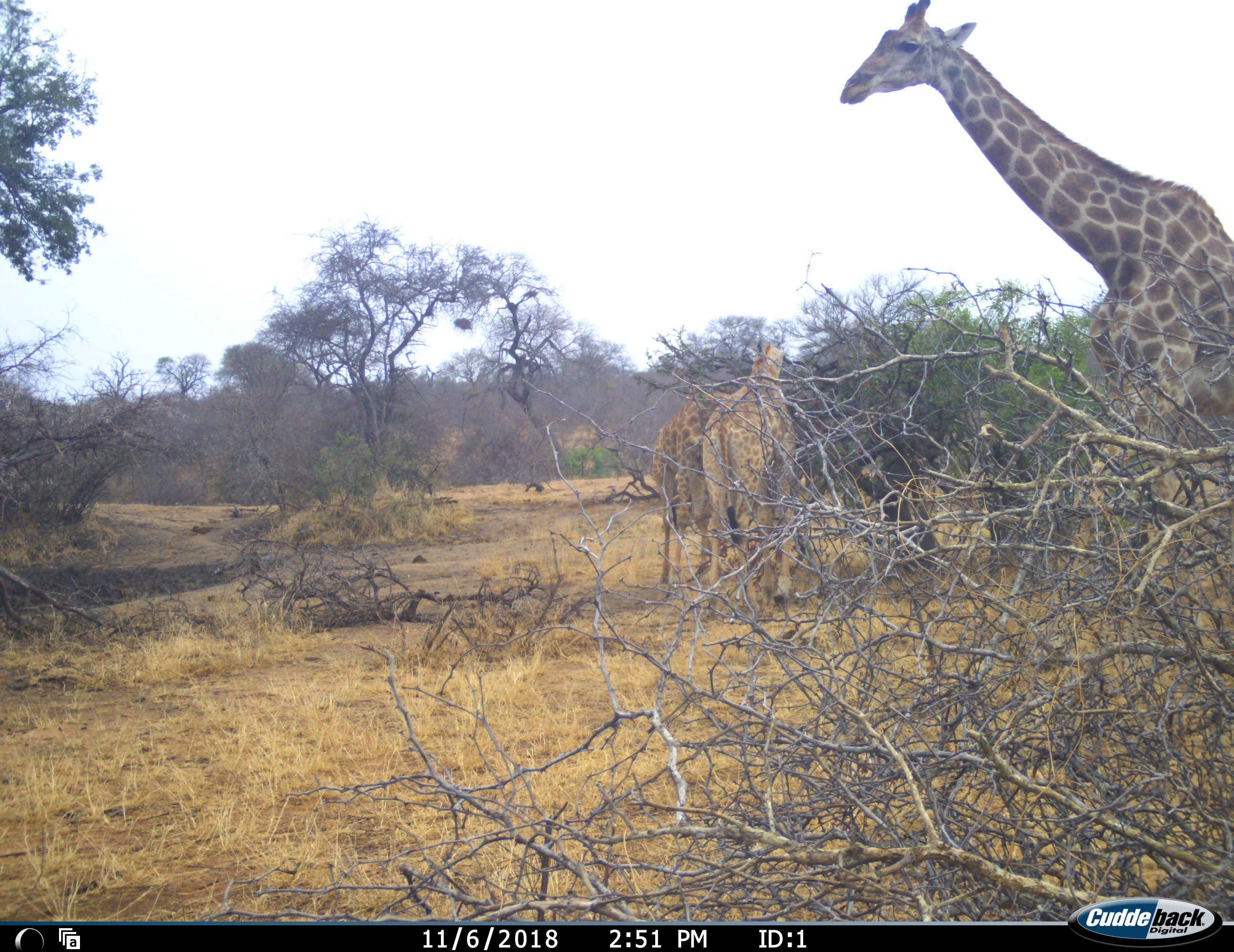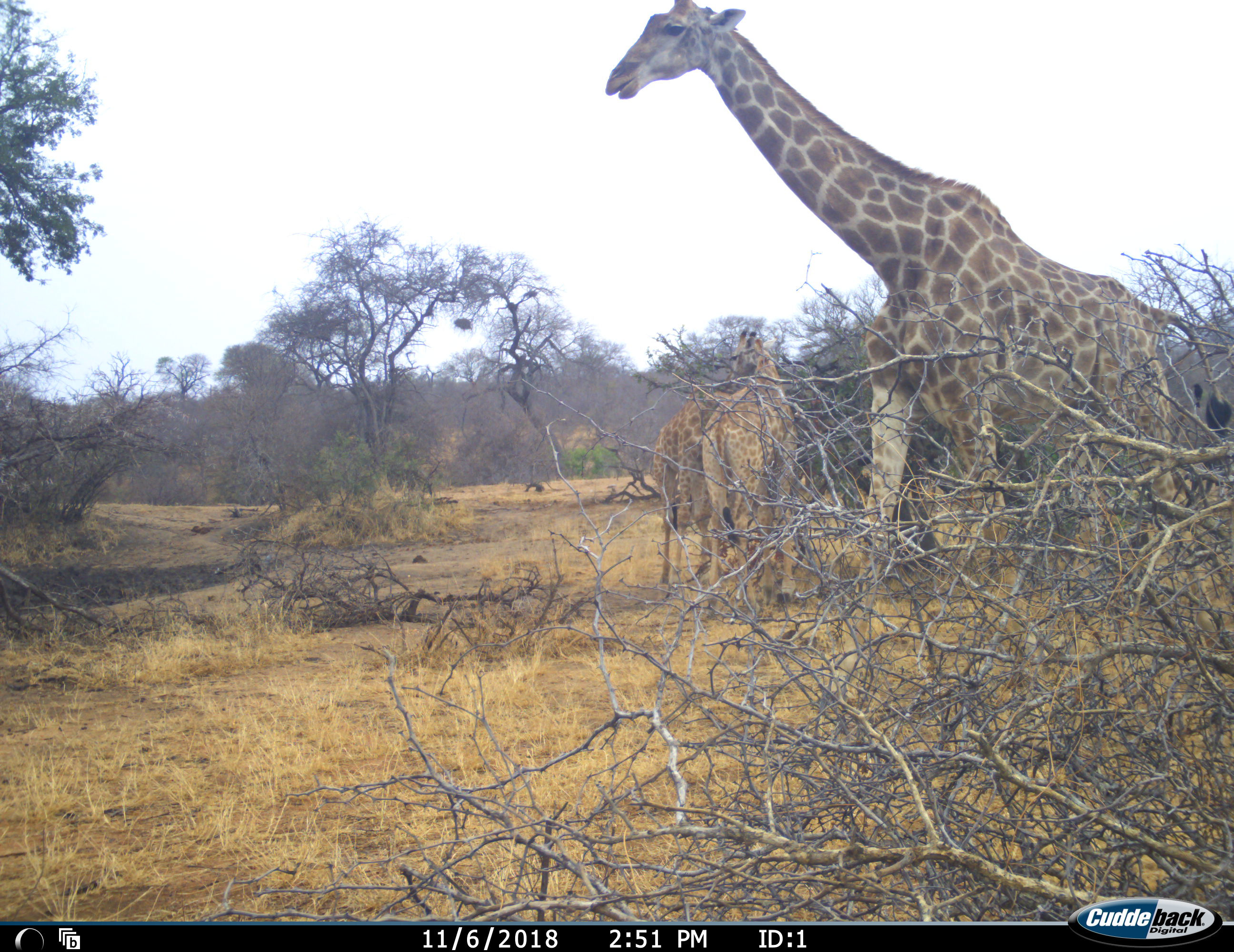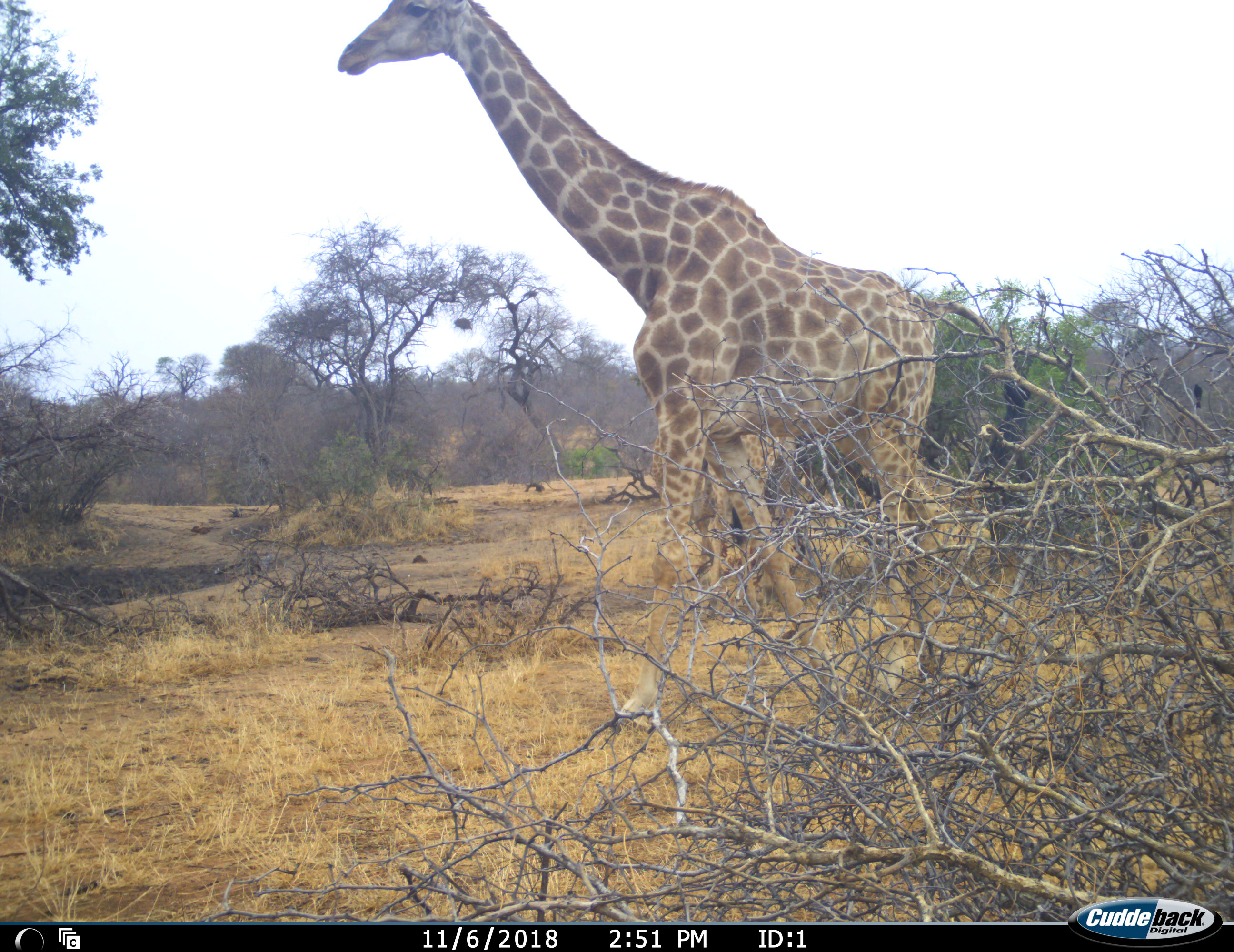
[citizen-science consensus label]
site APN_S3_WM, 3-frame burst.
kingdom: Animalia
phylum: Chordata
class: Mammalia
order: Artiodactyla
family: Giraffidae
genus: Giraffa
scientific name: Giraffa camelopardalis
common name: giraffe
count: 3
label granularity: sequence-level